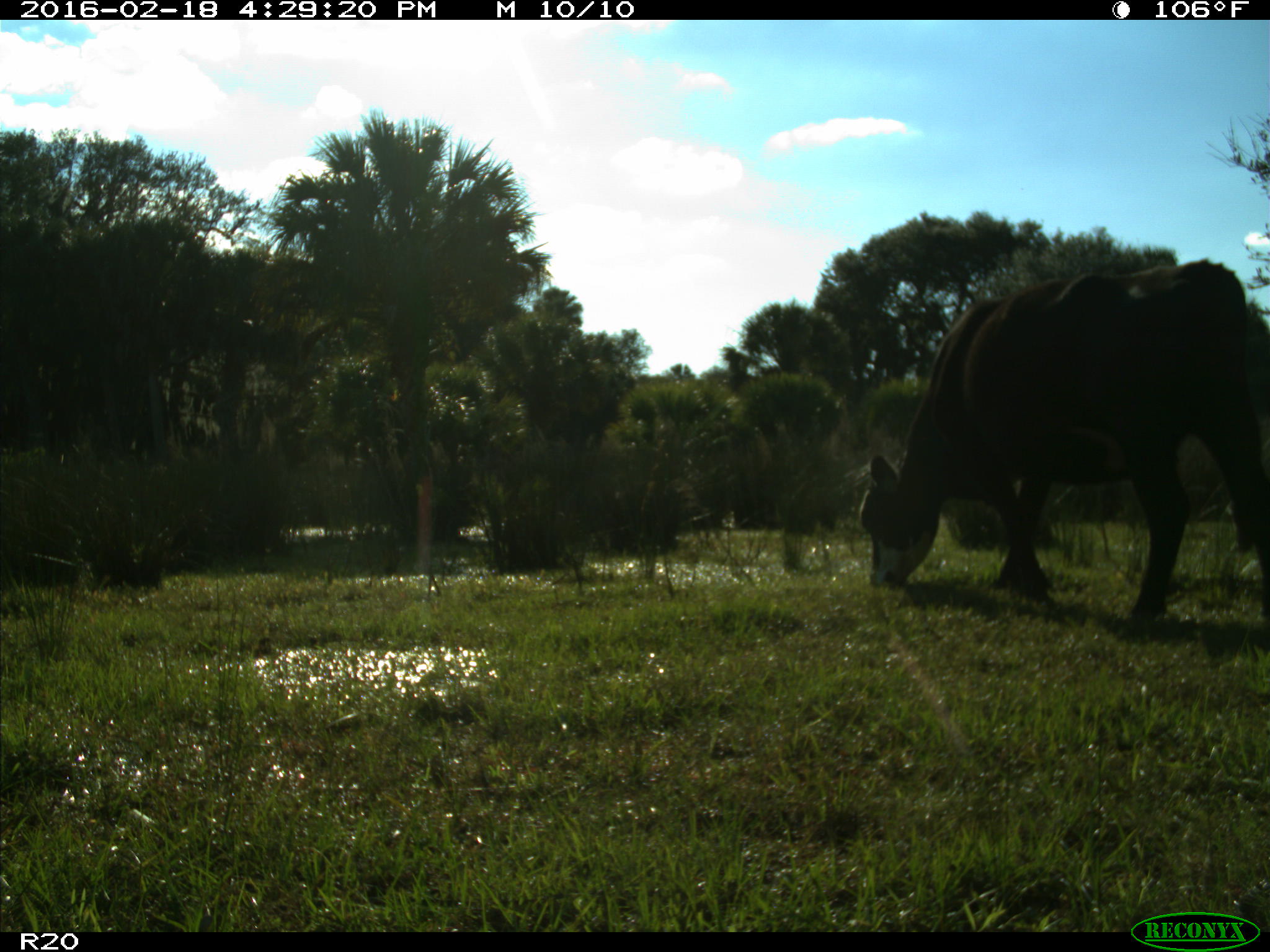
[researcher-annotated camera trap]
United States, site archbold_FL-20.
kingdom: Animalia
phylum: Chordata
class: Mammalia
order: Artiodactyla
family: Bovidae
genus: Bos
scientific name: Bos taurus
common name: domestic cow